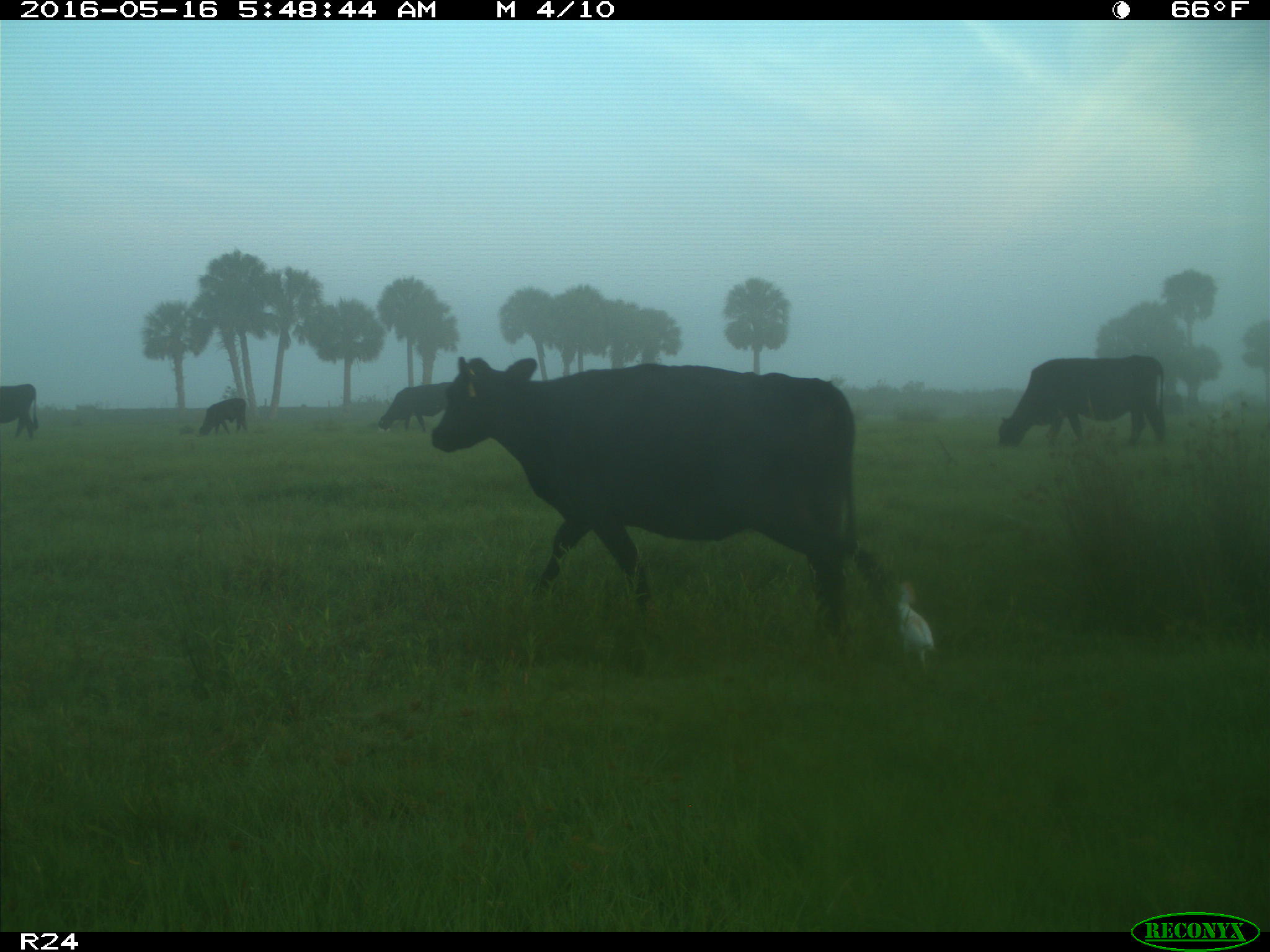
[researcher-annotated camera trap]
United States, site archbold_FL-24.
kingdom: Animalia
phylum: Chordata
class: Mammalia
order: Artiodactyla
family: Bovidae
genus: Bos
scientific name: Bos taurus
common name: domestic cow